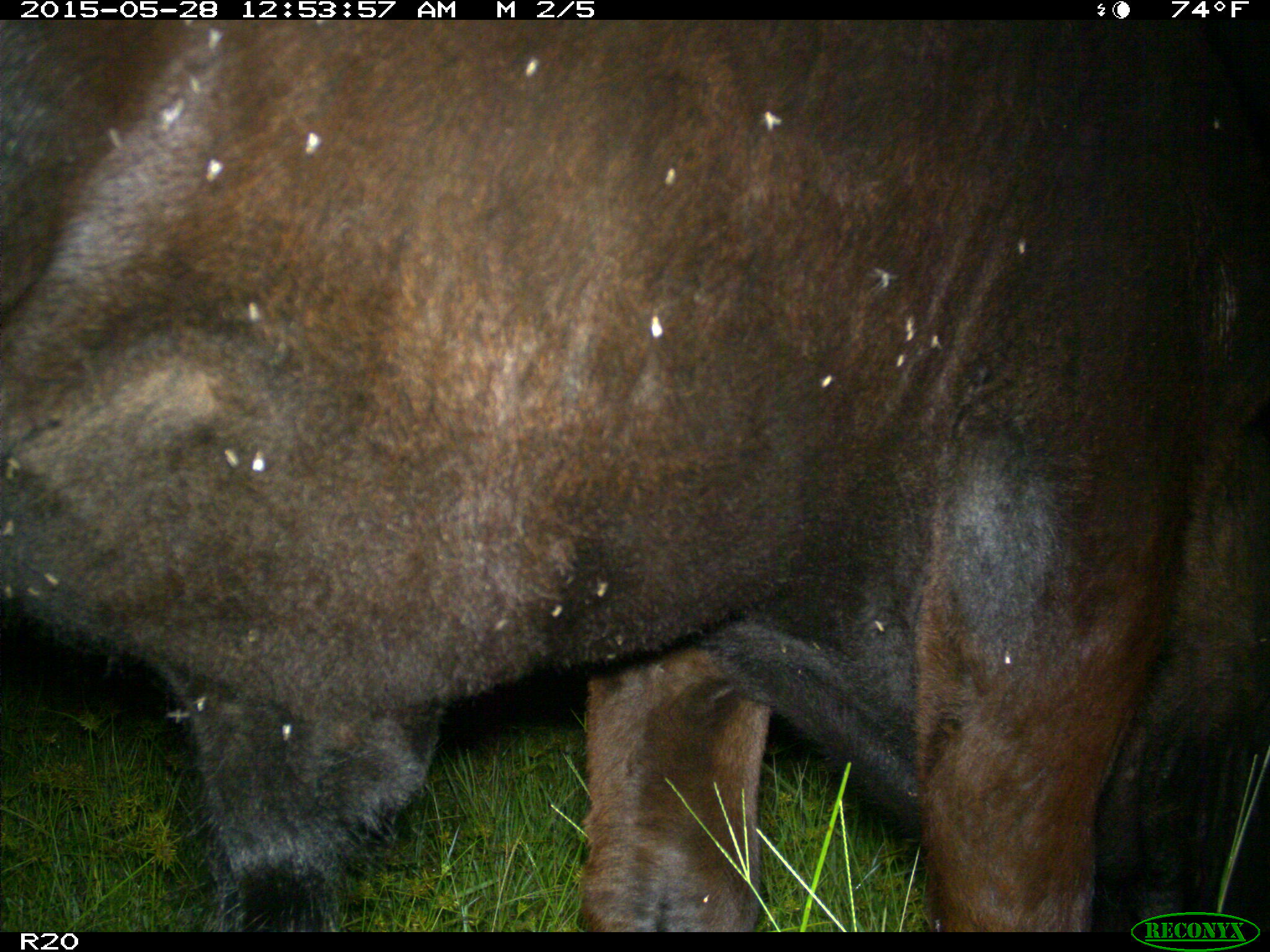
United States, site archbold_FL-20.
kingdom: Animalia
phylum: Chordata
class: Mammalia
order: Artiodactyla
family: Bovidae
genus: Bos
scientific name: Bos taurus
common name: domestic cow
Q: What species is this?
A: Bos taurus (domestic cow).